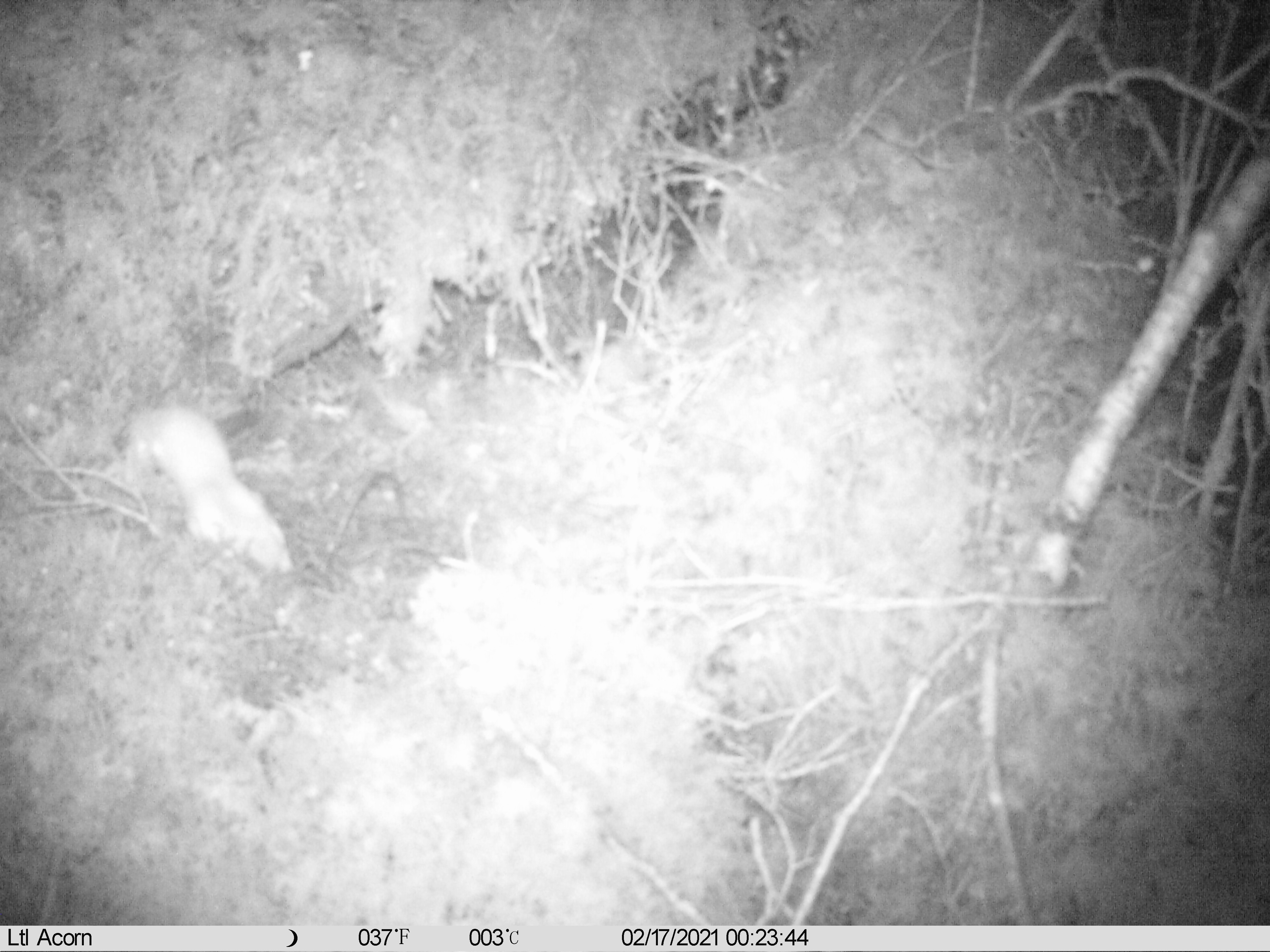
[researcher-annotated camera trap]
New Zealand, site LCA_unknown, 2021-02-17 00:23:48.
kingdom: Animalia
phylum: Chordata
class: Mammalia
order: Carnivora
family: Mustelidae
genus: Mustela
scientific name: Mustela erminea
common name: stoat